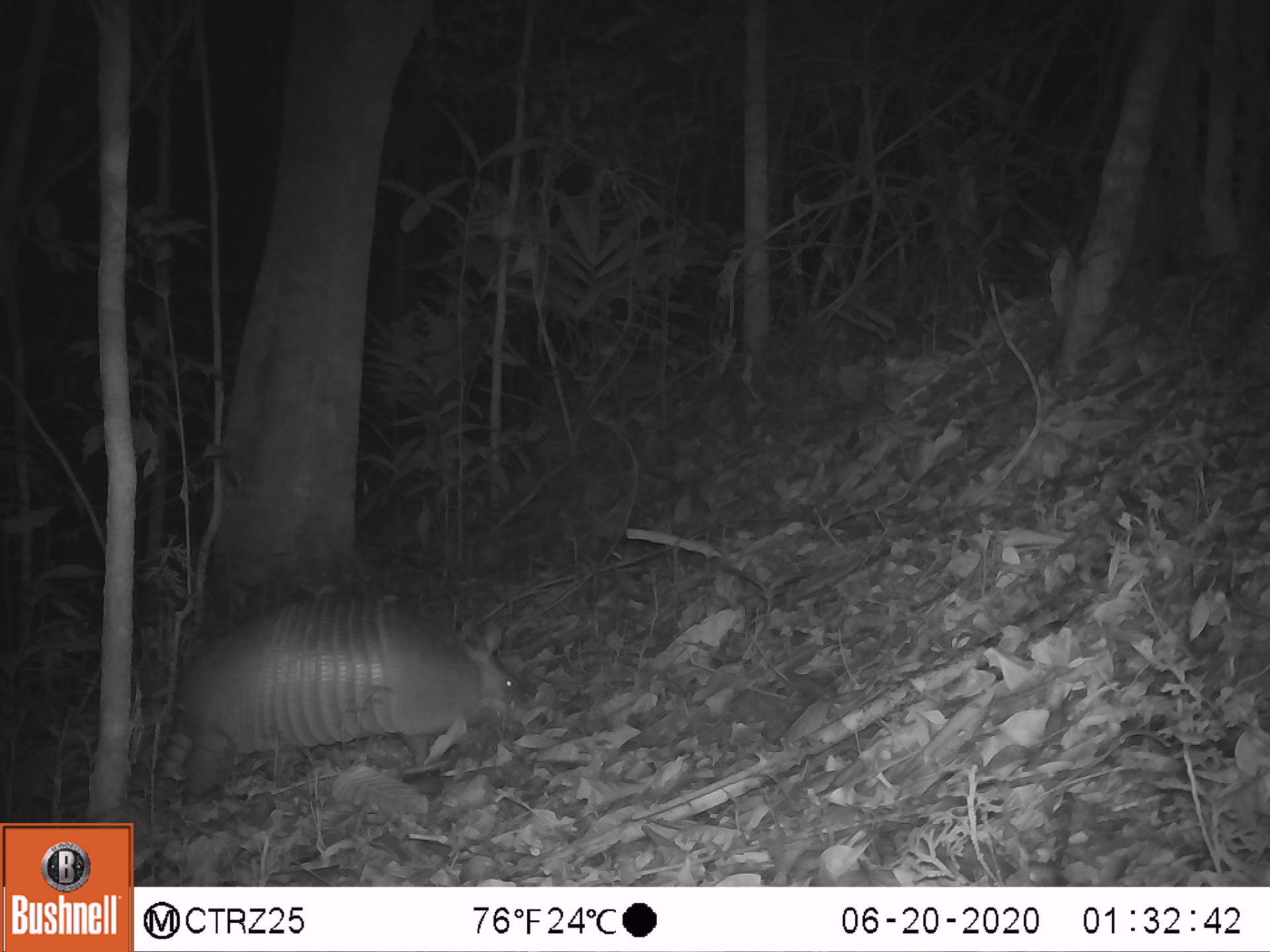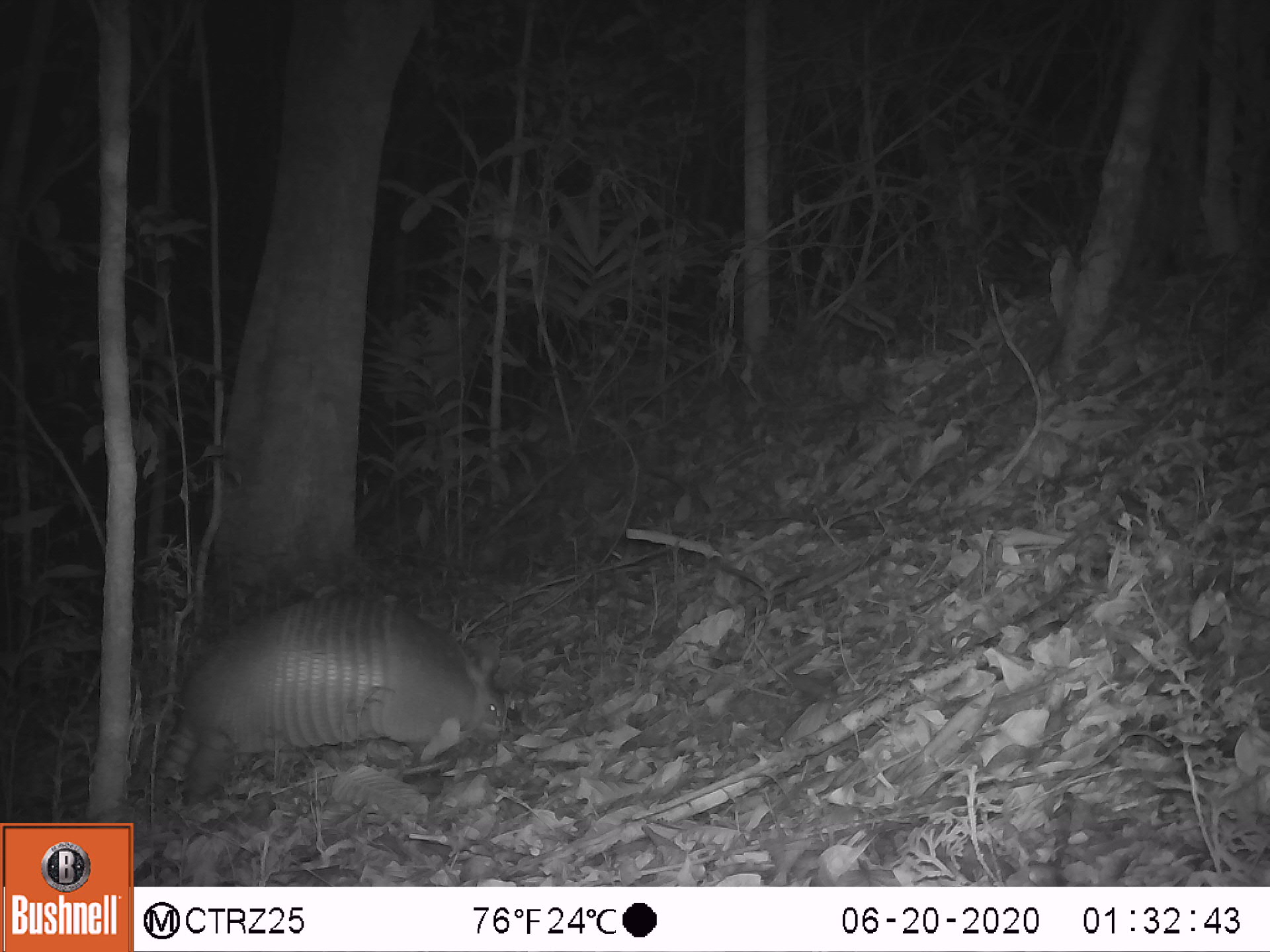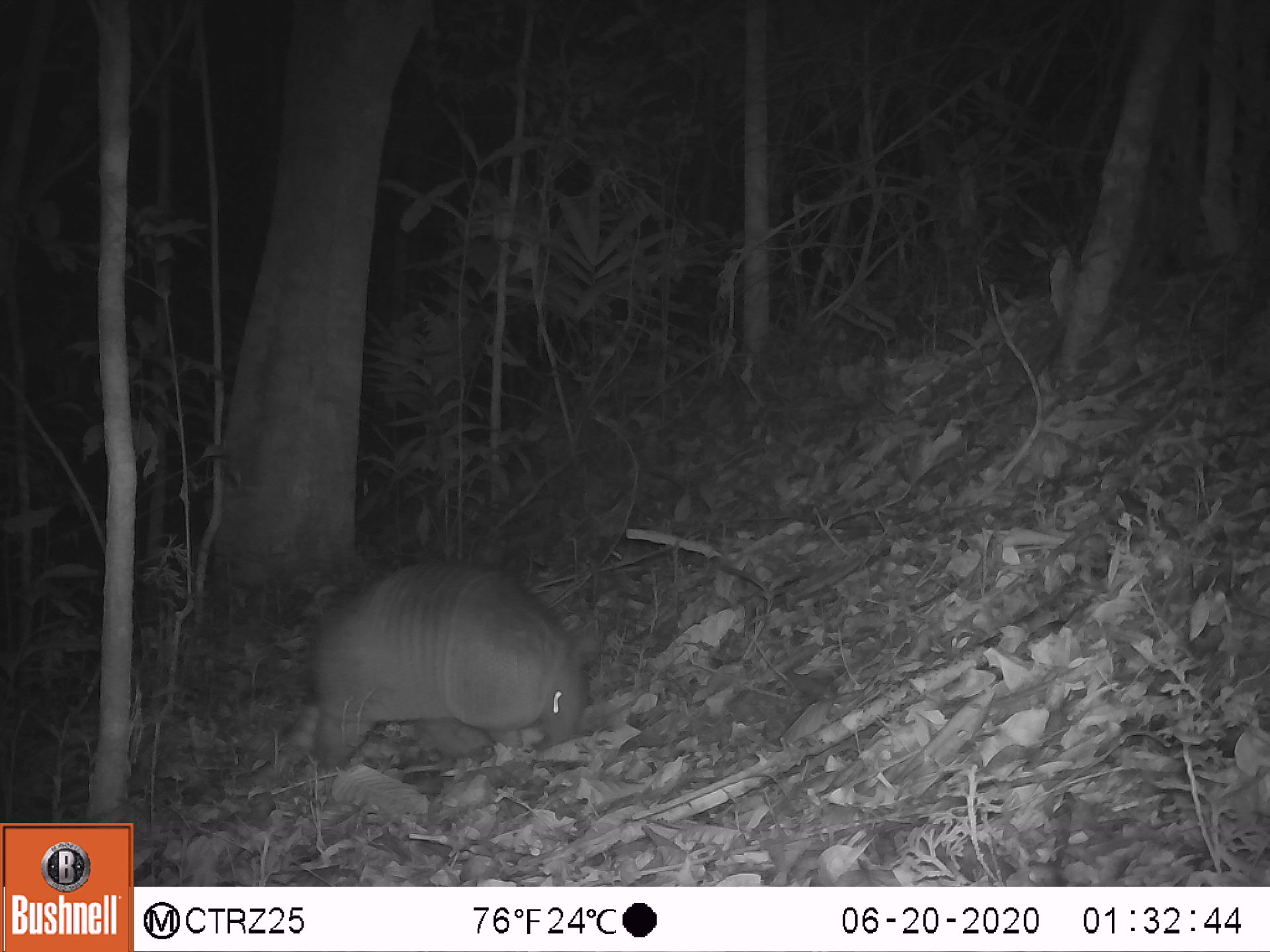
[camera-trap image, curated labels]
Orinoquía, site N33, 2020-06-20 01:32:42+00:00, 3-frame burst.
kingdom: Animalia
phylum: Chordata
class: Mammalia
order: Cingulata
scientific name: Cingulata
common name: armadillo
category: unknown armadillo